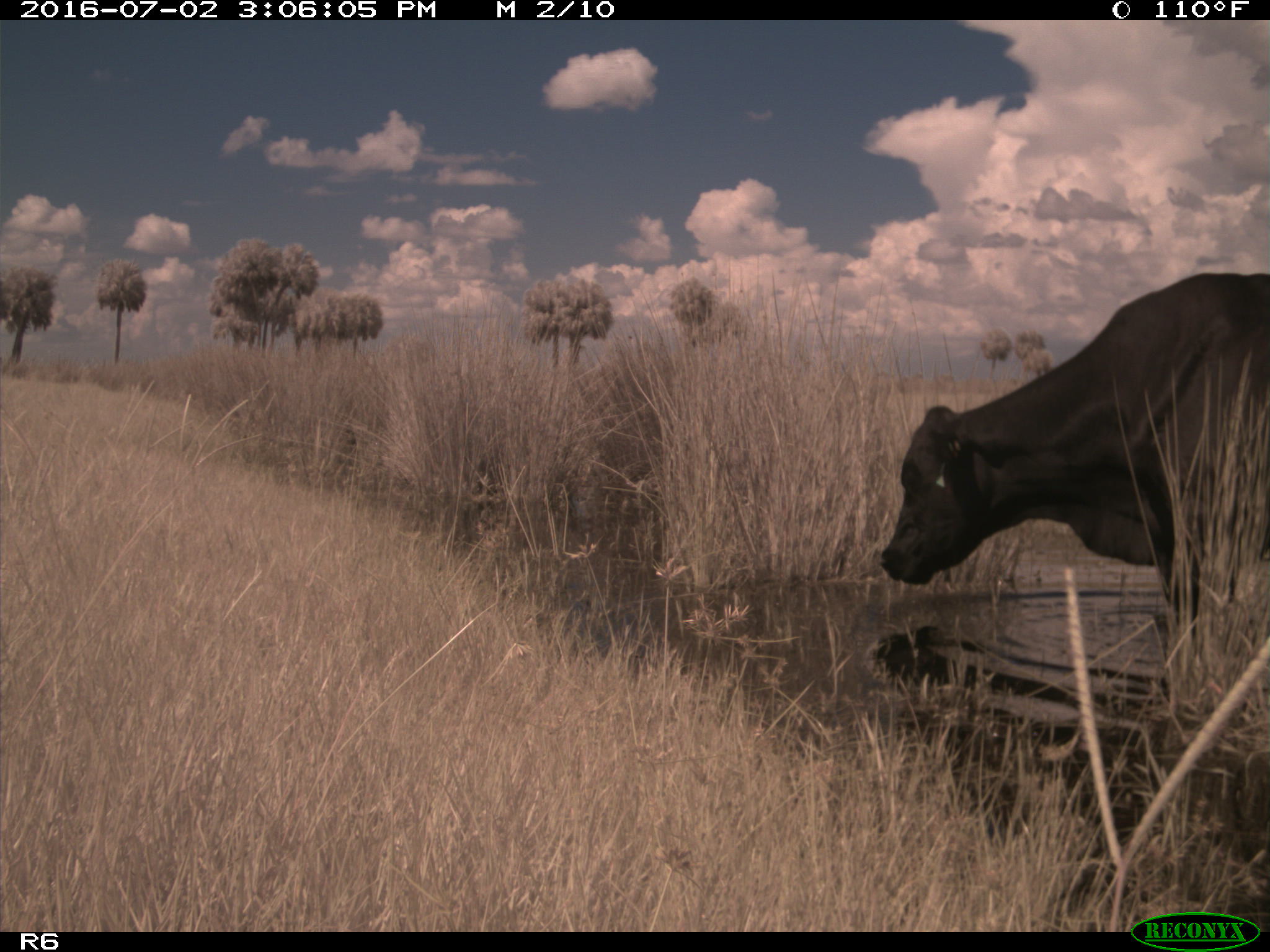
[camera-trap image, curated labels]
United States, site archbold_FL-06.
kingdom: Animalia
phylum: Chordata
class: Mammalia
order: Artiodactyla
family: Bovidae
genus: Bos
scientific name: Bos taurus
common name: domestic cow